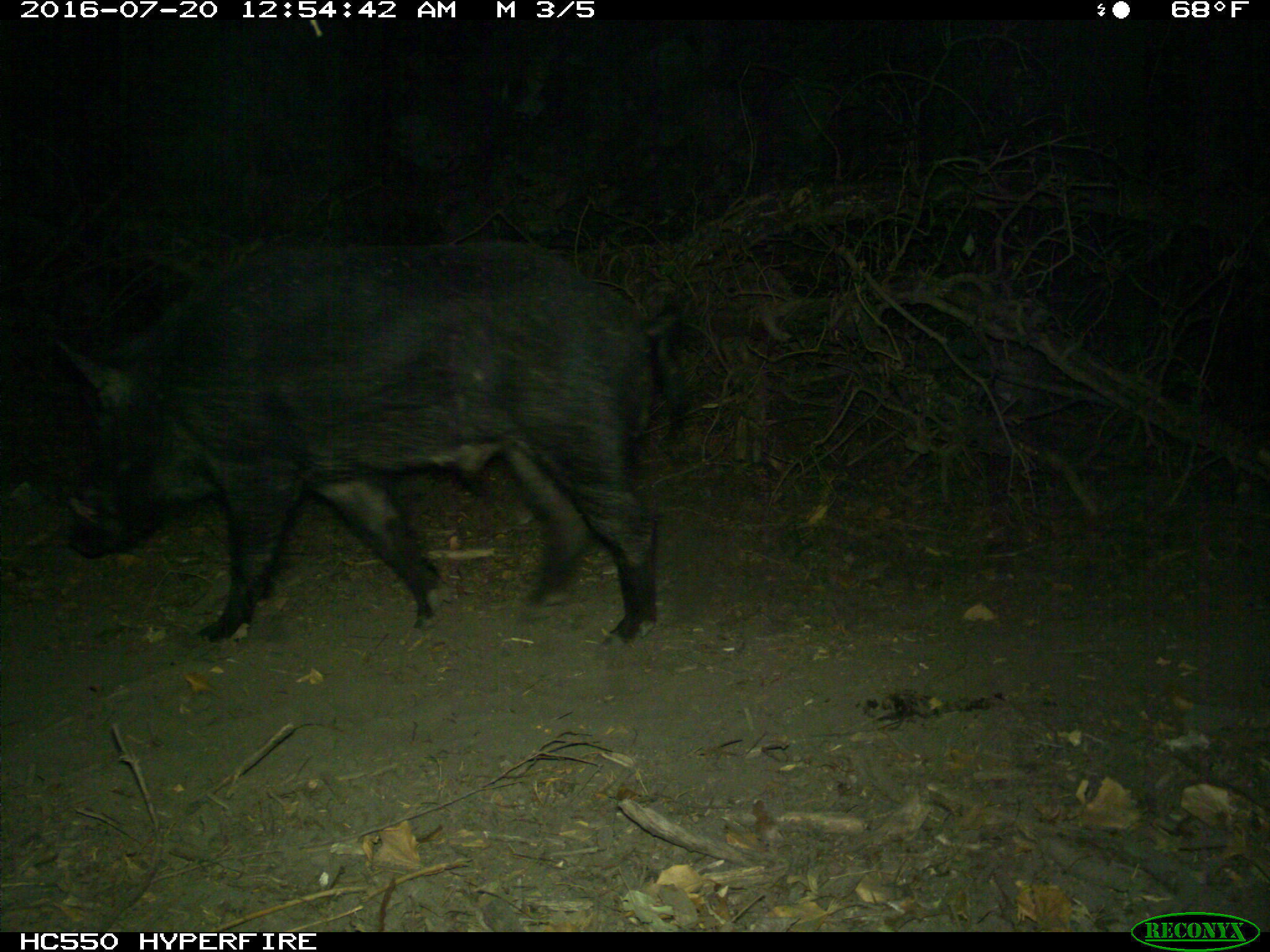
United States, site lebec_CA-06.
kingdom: Animalia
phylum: Chordata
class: Mammalia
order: Artiodactyla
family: Suidae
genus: Sus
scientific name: Sus scrofa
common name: wild boar